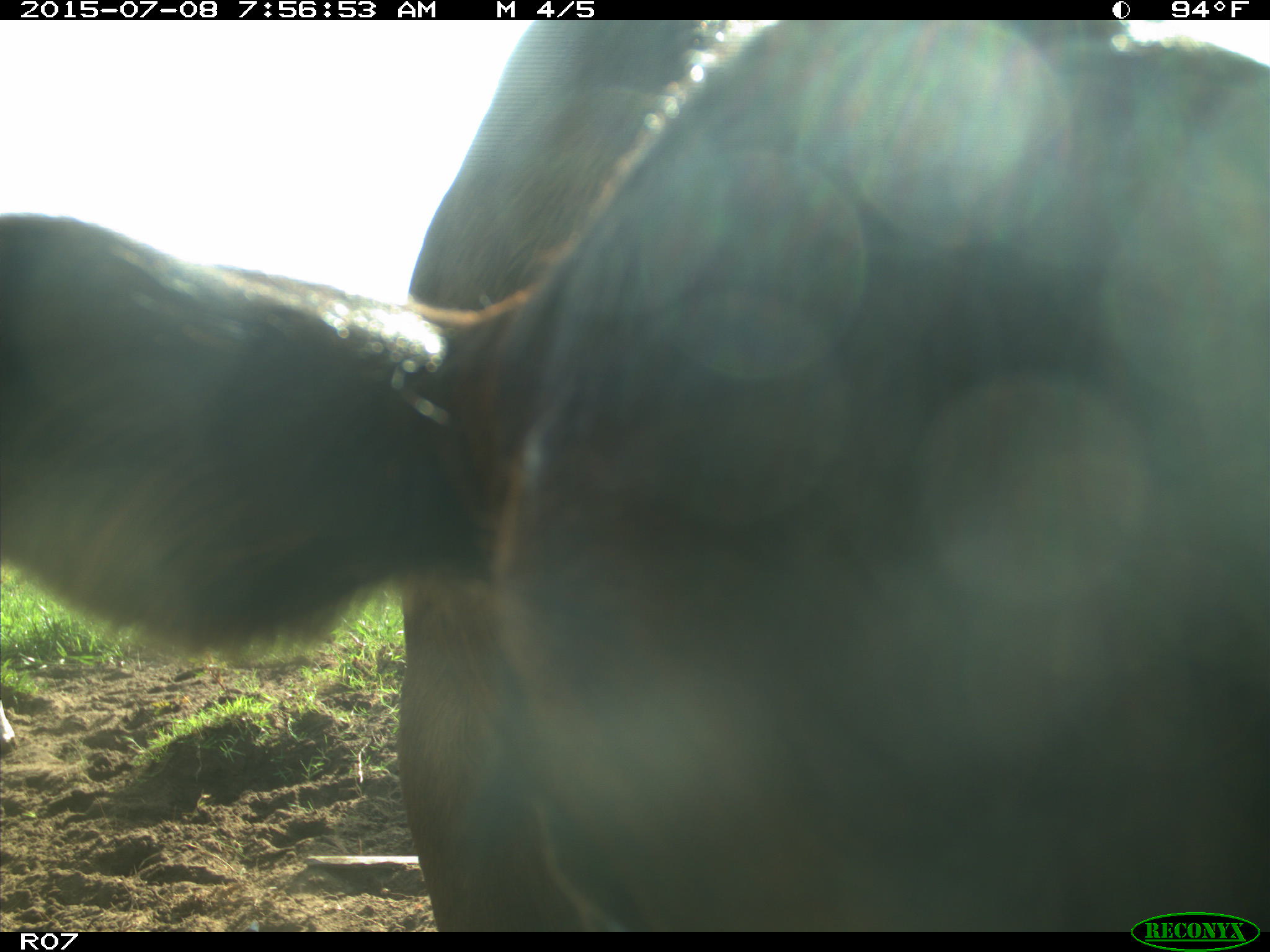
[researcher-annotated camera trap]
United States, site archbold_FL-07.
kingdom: Animalia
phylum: Chordata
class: Mammalia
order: Artiodactyla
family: Bovidae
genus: Bos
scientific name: Bos taurus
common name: domestic cow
Bos taurus (domestic cow).